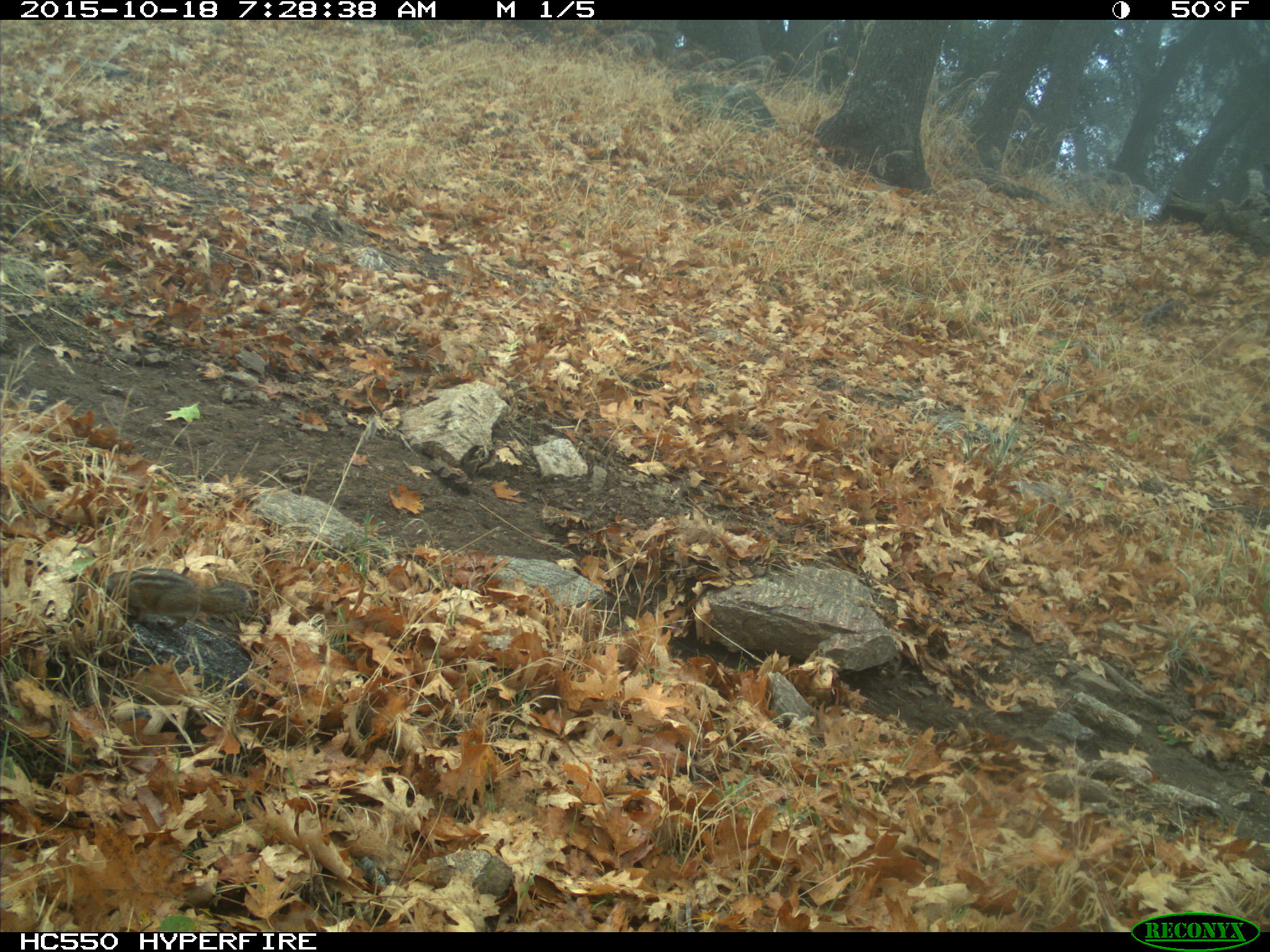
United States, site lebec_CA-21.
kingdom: Animalia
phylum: Chordata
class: Mammalia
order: Rodentia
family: Sciuridae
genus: Tamias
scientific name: Tamias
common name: chipmunk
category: unidentified chipmunk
Unidentified chipmunk (chipmunk) (Tamias).